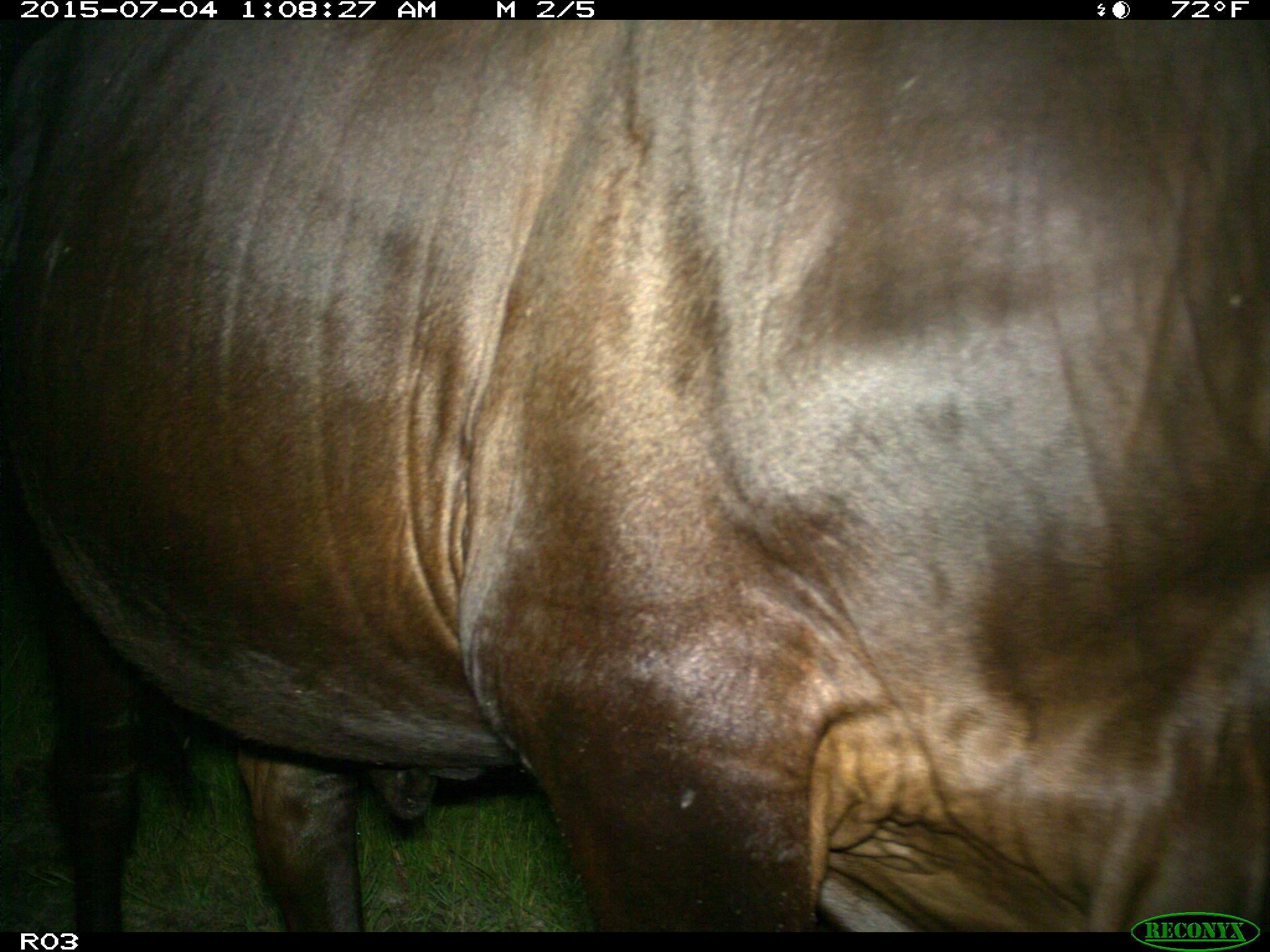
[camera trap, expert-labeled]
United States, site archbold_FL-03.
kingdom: Animalia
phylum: Chordata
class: Mammalia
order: Artiodactyla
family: Bovidae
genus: Bos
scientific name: Bos taurus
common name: domestic cow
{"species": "Bos taurus (domestic cow)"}